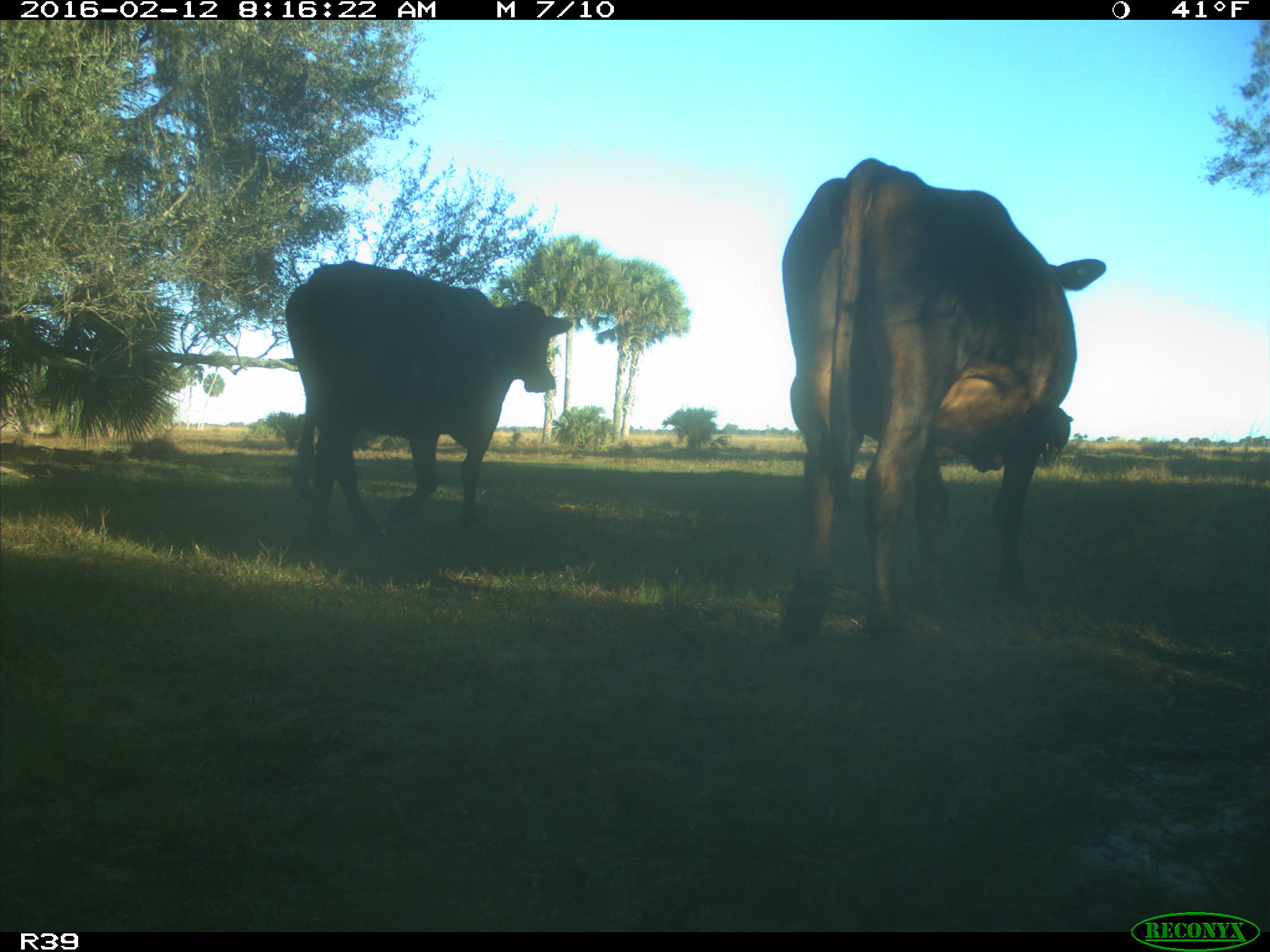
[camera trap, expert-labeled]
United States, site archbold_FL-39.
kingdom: Animalia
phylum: Chordata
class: Mammalia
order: Artiodactyla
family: Bovidae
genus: Bos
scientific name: Bos taurus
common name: domestic cow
Bos taurus (domestic cow).